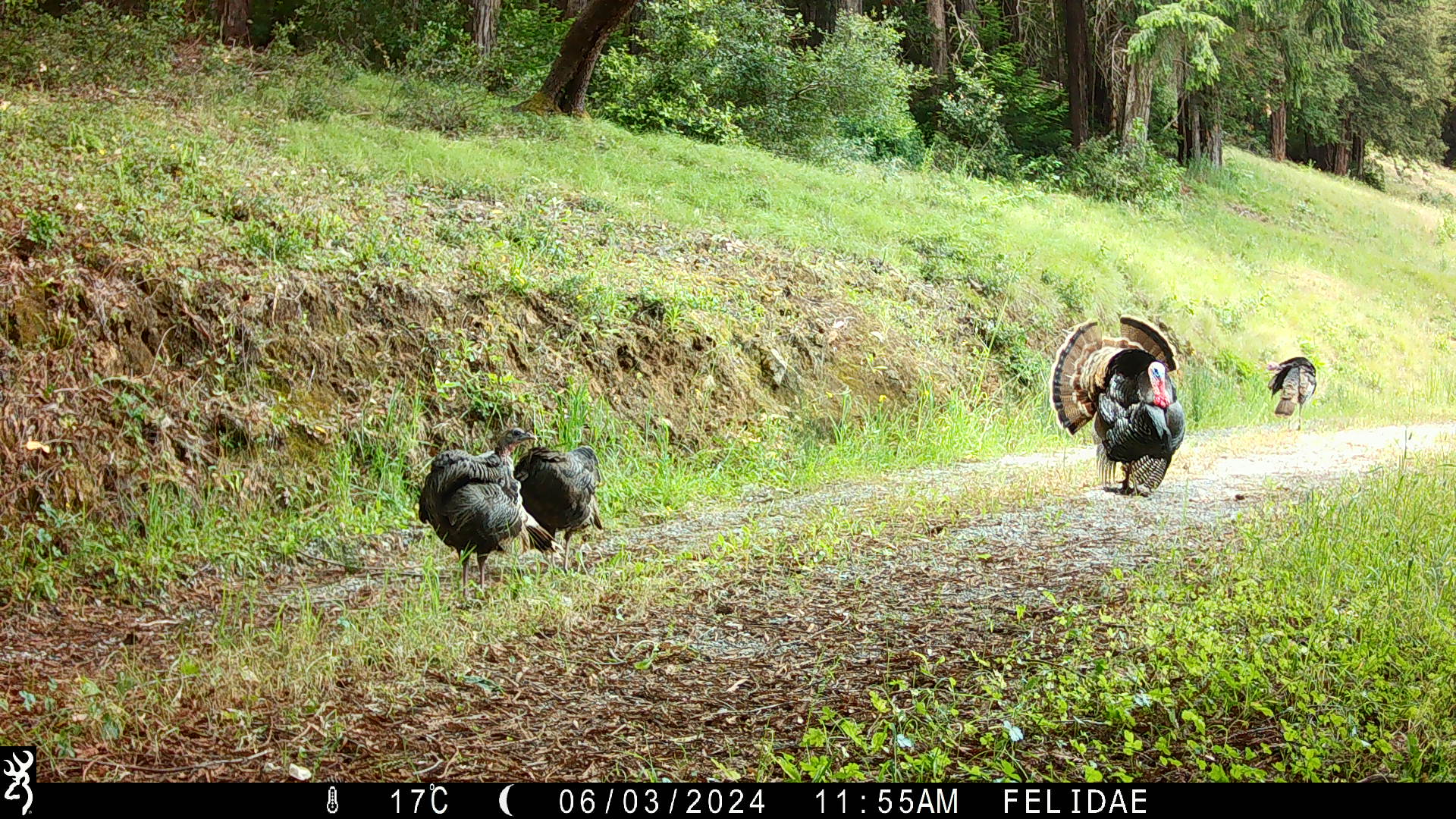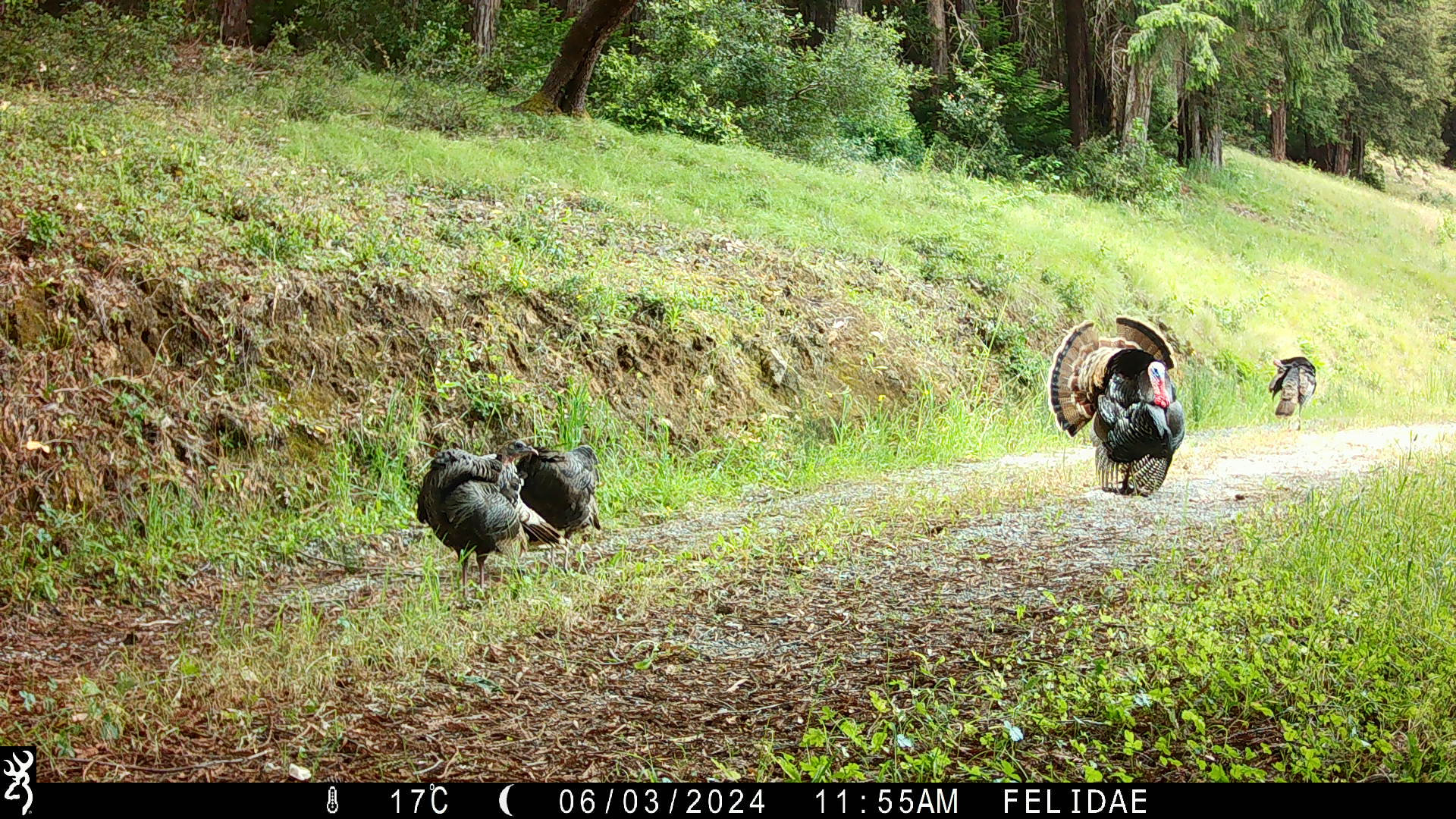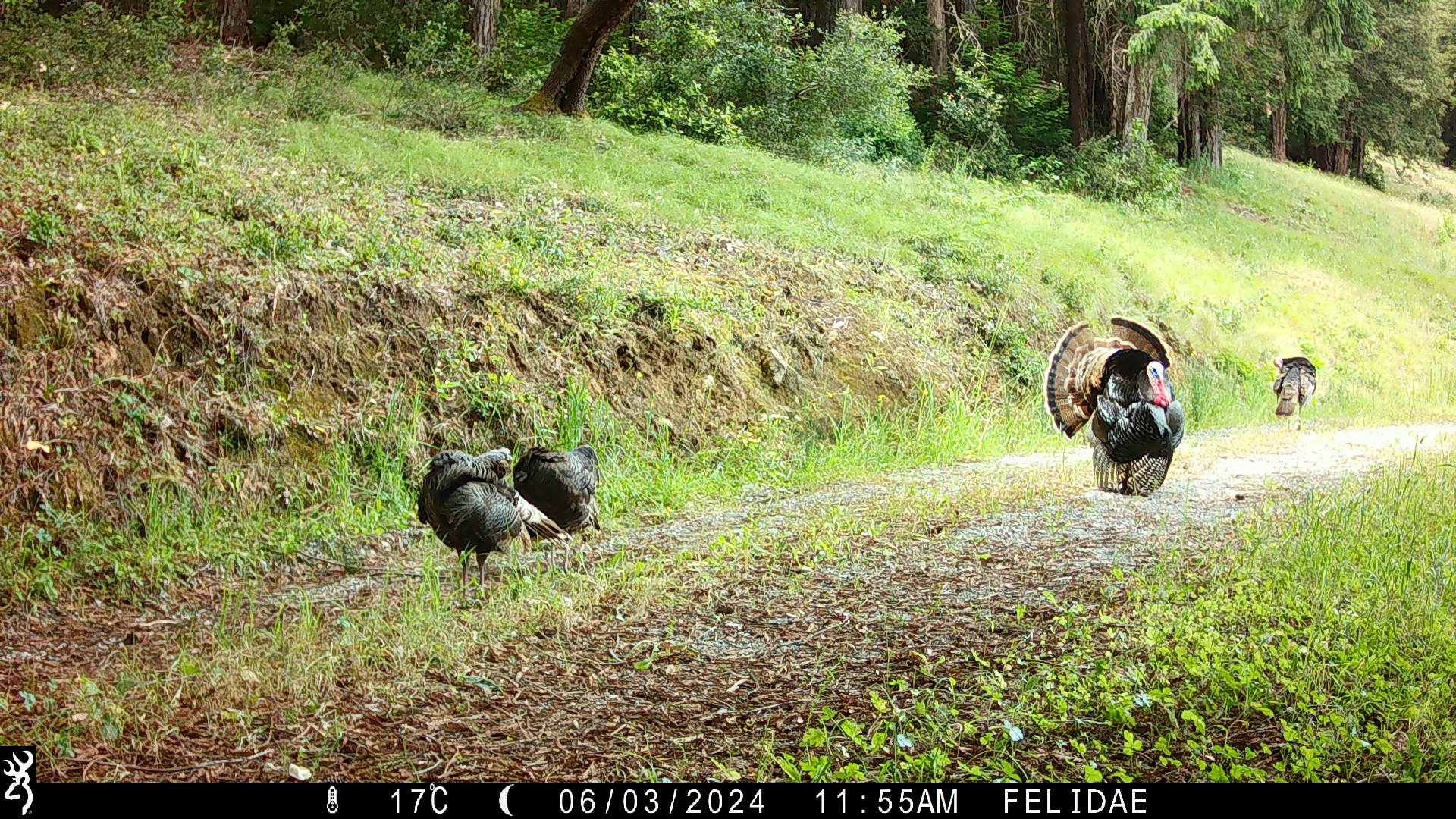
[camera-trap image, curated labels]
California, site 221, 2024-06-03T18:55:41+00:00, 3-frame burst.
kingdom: Animalia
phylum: Chordata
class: Aves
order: Galliformes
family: Phasianidae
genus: Meleagris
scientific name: Meleagris gallopavo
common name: turkey